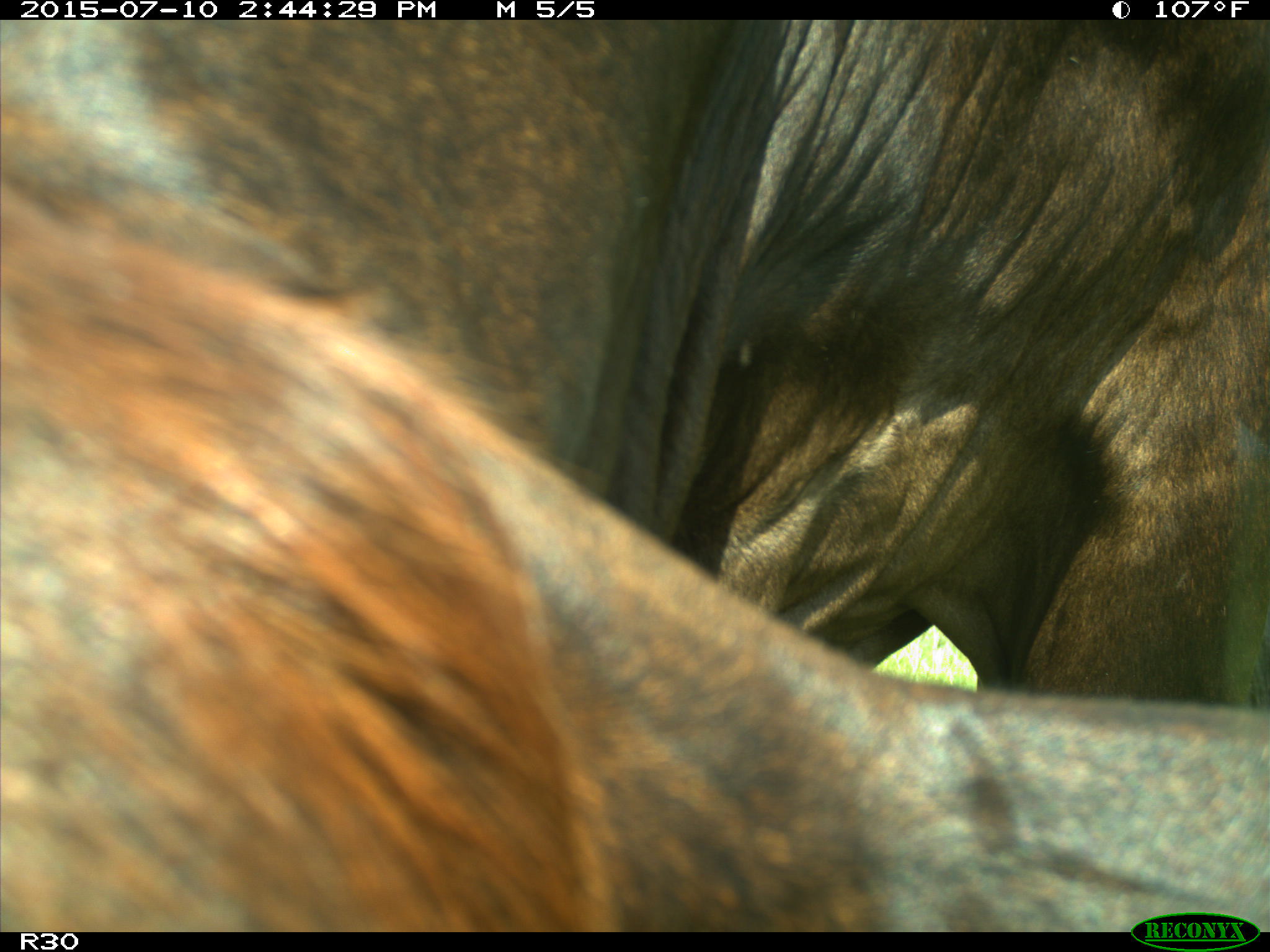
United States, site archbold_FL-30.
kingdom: Animalia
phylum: Chordata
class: Mammalia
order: Artiodactyla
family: Bovidae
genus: Bos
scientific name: Bos taurus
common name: domestic cow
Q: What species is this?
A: Bos taurus (domestic cow).